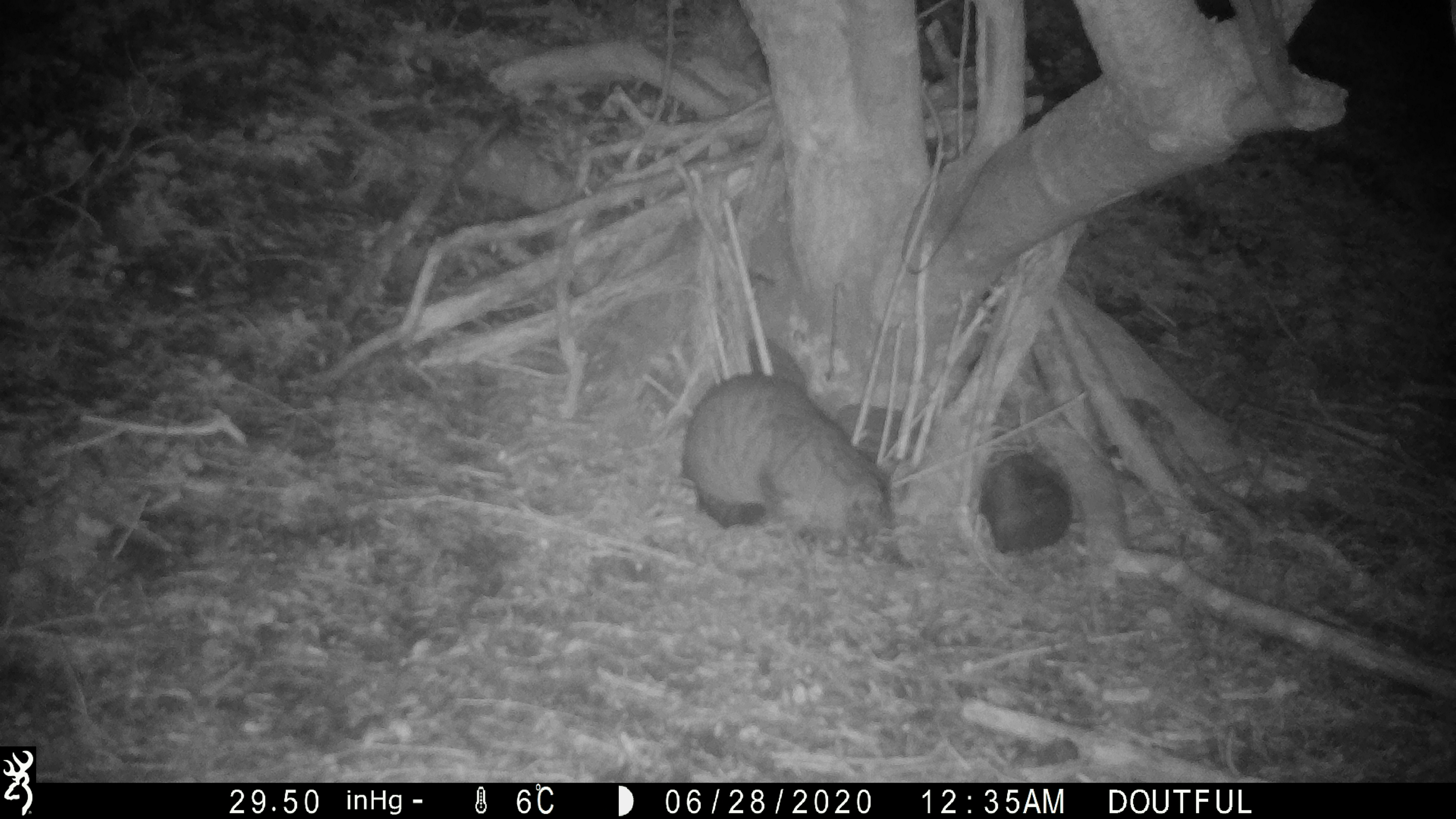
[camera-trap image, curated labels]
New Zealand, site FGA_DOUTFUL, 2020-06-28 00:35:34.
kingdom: Animalia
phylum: Chordata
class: Mammalia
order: Carnivora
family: Felidae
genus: Felis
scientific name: Felis catus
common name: domestic cat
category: cat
Cat (domestic cat) (Felis catus).